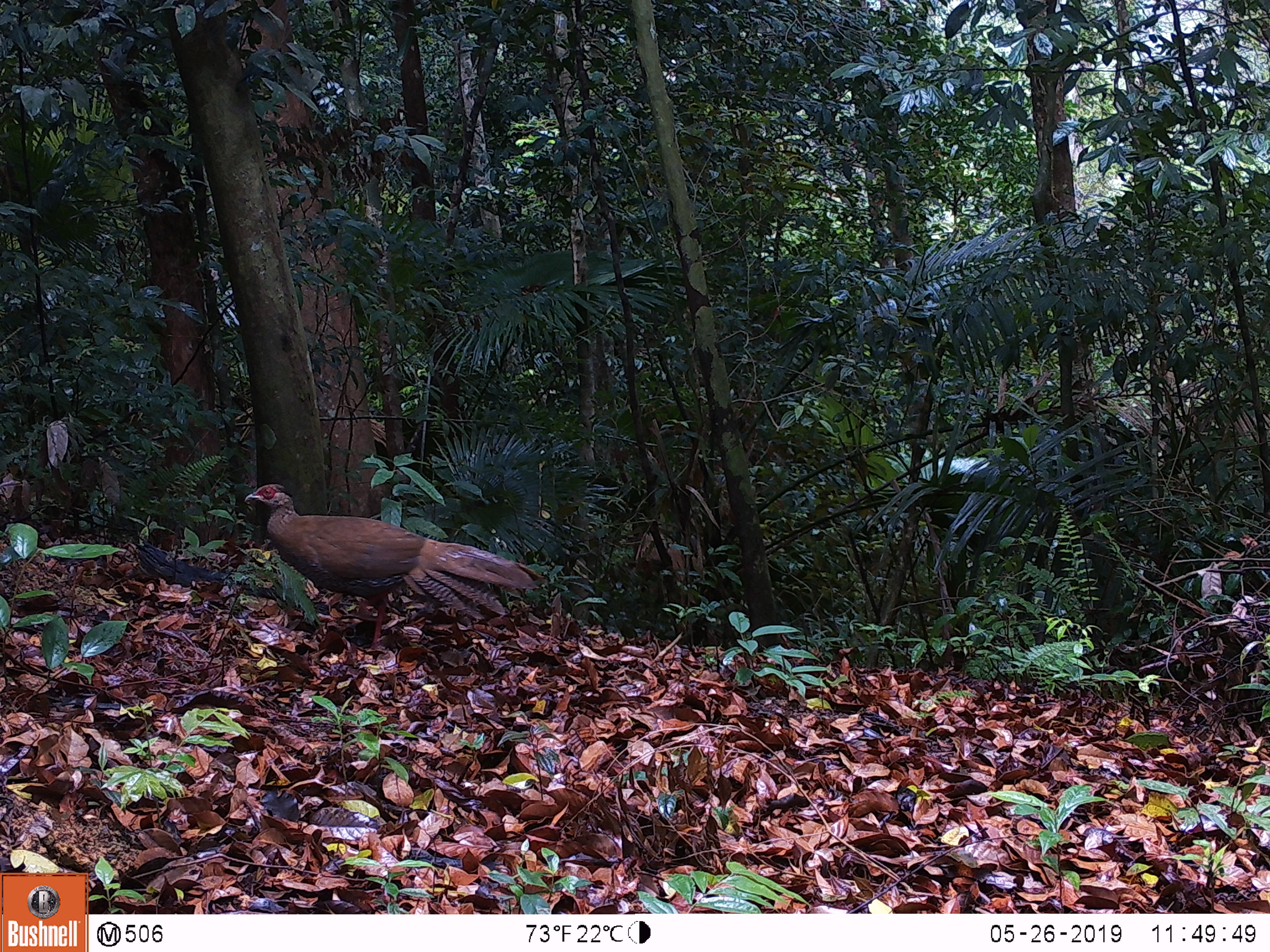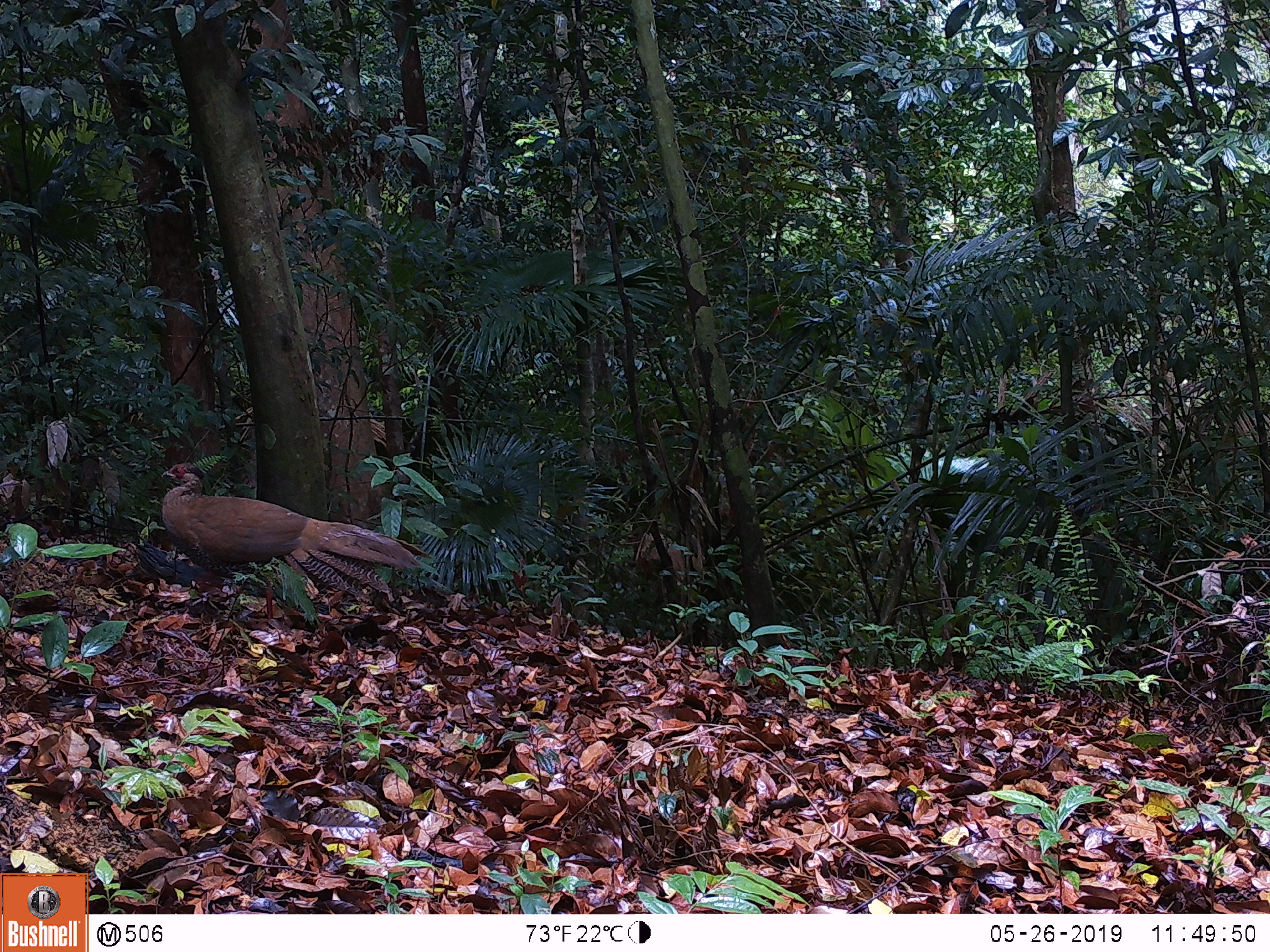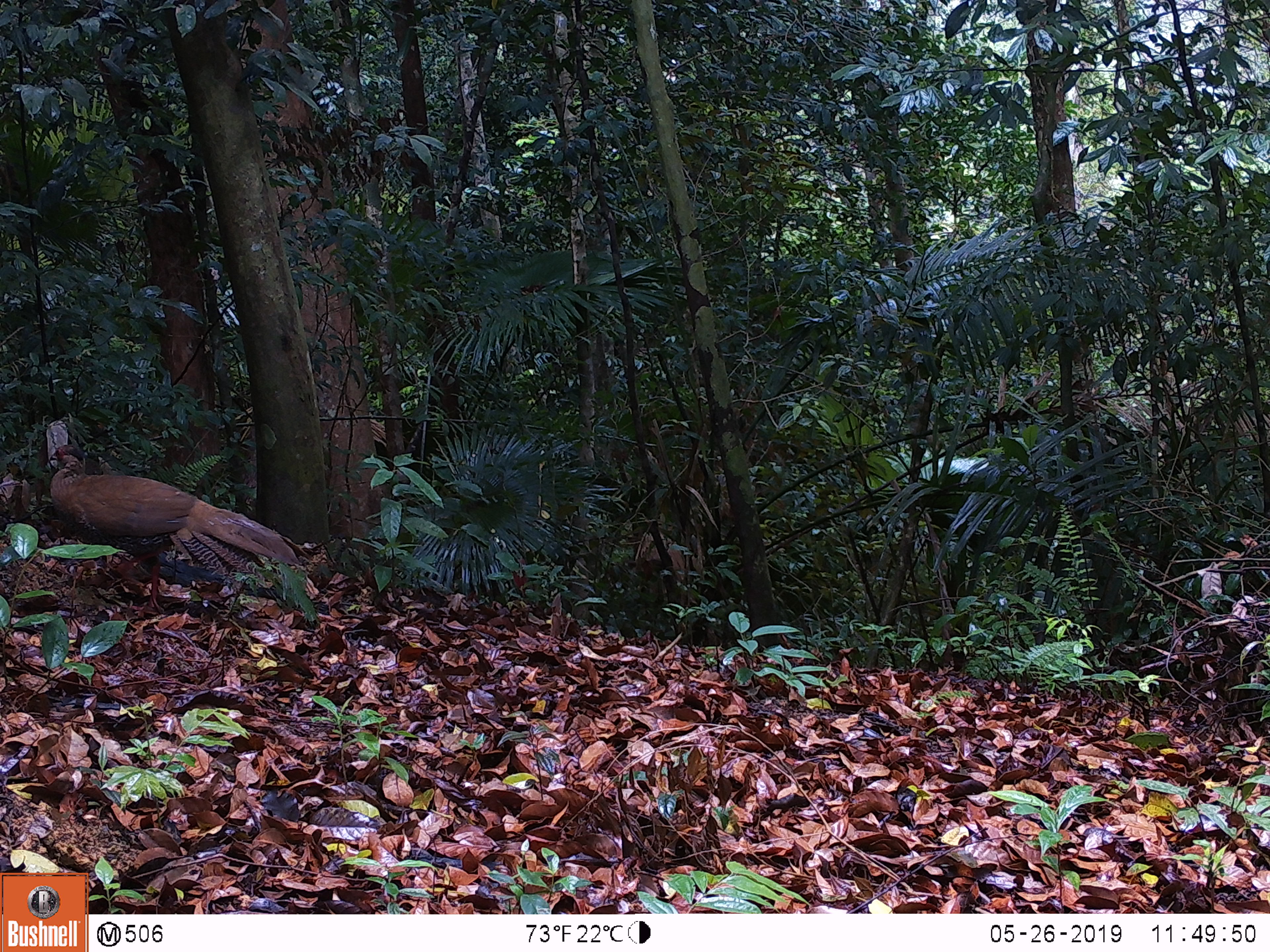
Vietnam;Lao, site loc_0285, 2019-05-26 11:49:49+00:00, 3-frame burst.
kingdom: Animalia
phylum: Chordata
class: Aves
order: Galliformes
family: Phasianidae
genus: Lophura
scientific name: Lophura nycthemera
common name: silver pheasant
Silver pheasant (Lophura nycthemera). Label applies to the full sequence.